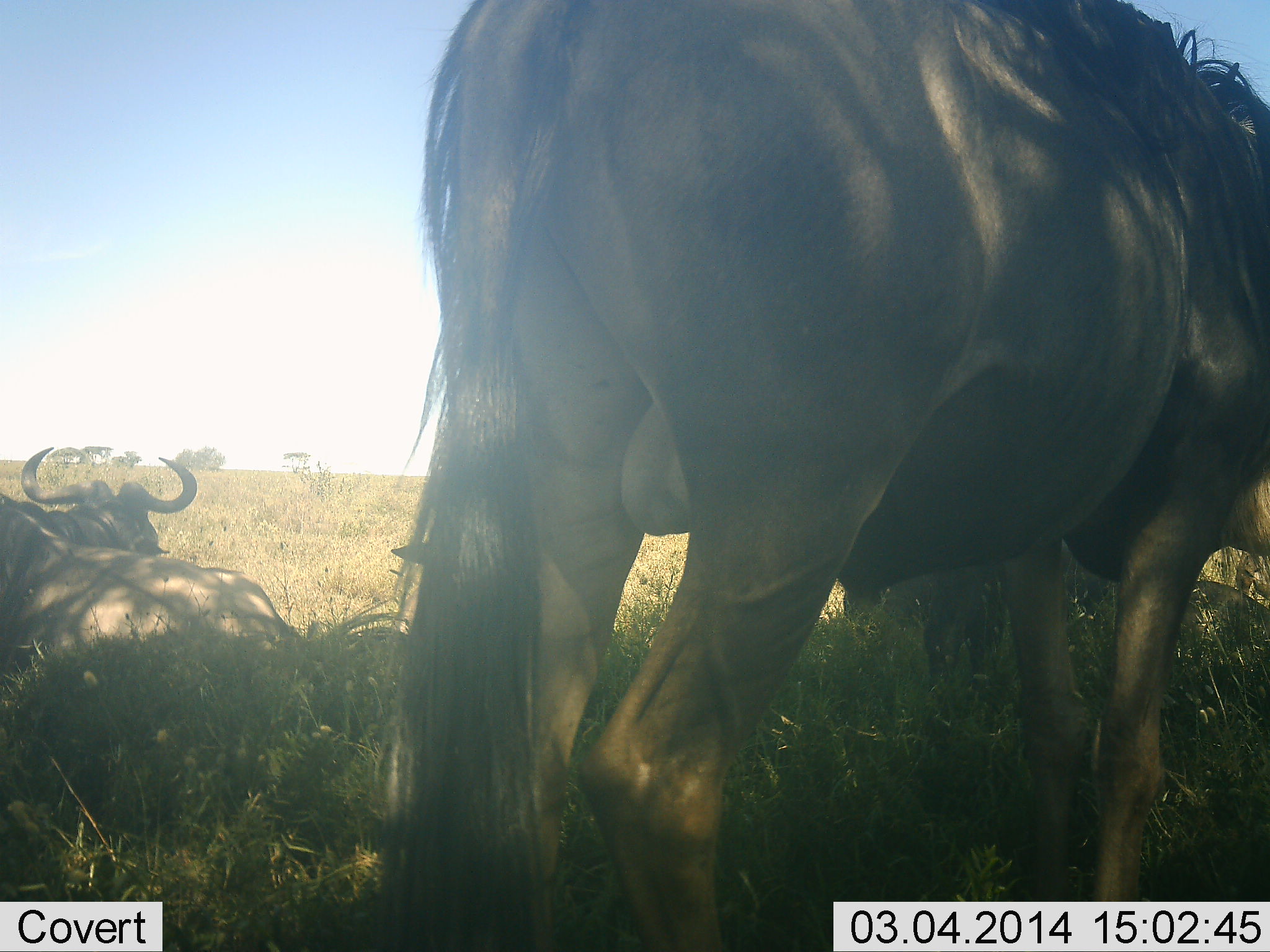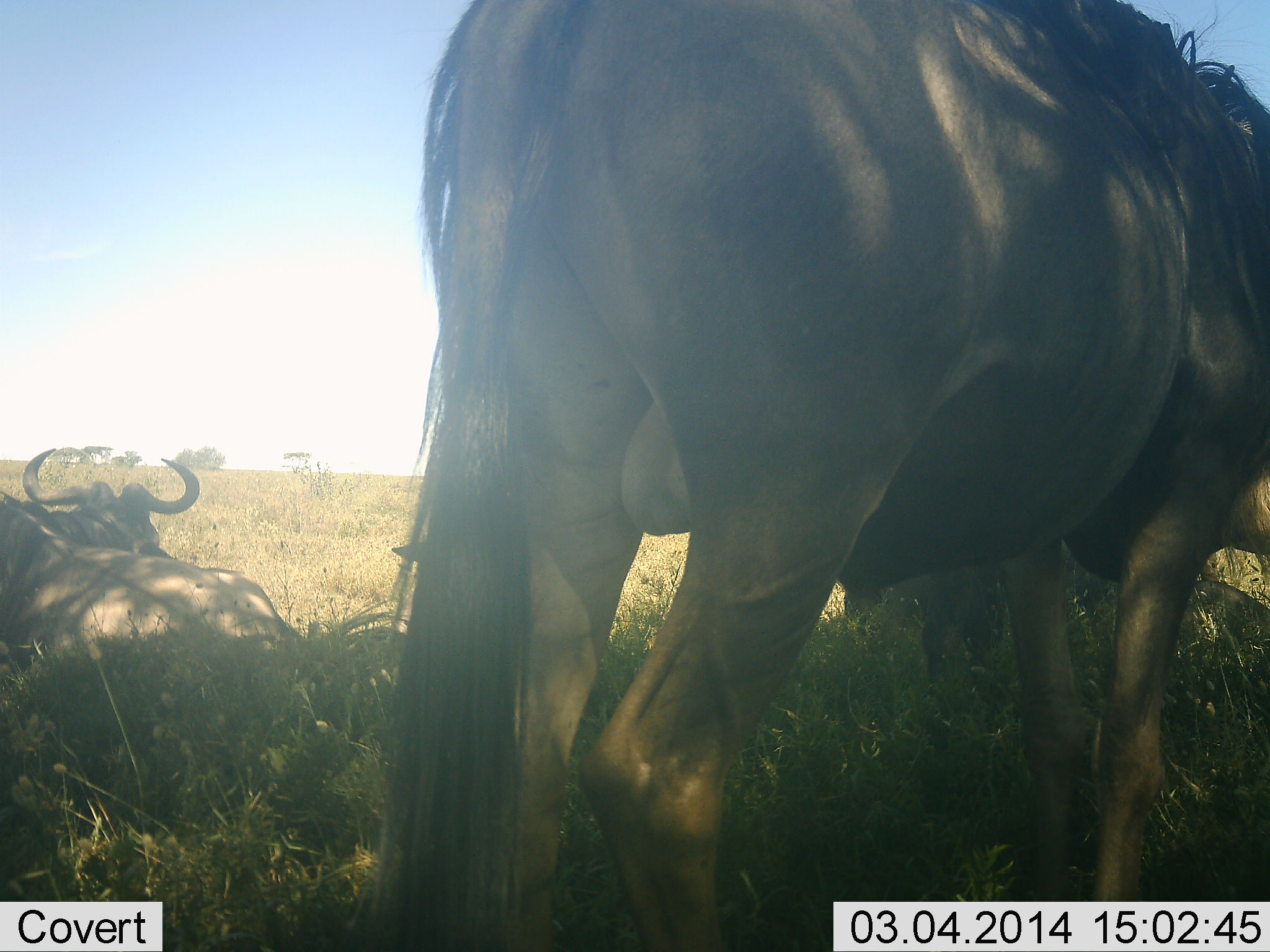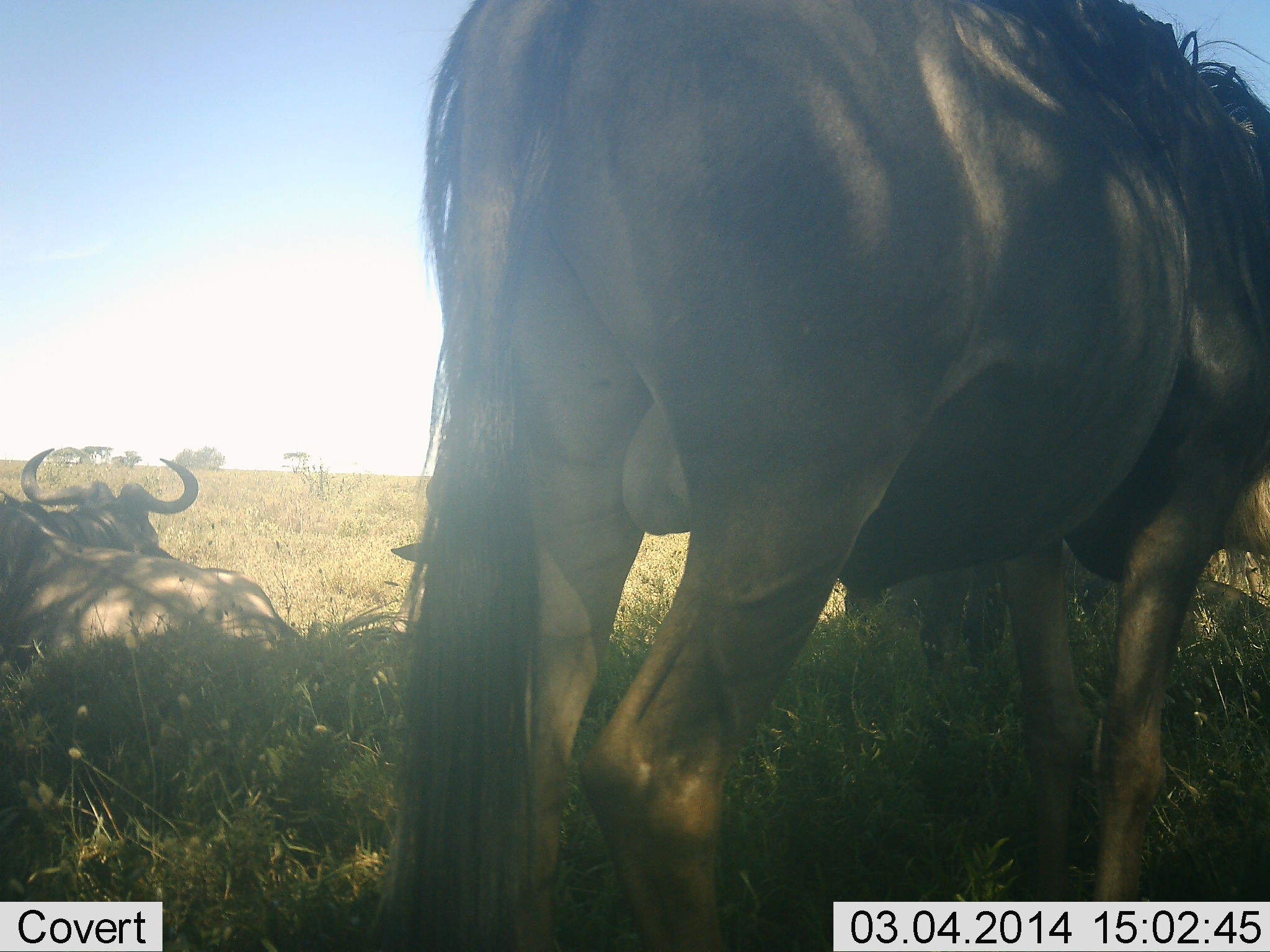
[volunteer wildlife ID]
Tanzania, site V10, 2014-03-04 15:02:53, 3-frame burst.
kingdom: Animalia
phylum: Chordata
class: Mammalia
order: Artiodactyla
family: Bovidae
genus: Connochaetes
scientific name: Connochaetes taurinus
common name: blue wildebeest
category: wildebeest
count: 3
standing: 80%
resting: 100%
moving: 10%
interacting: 0%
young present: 0%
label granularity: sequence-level